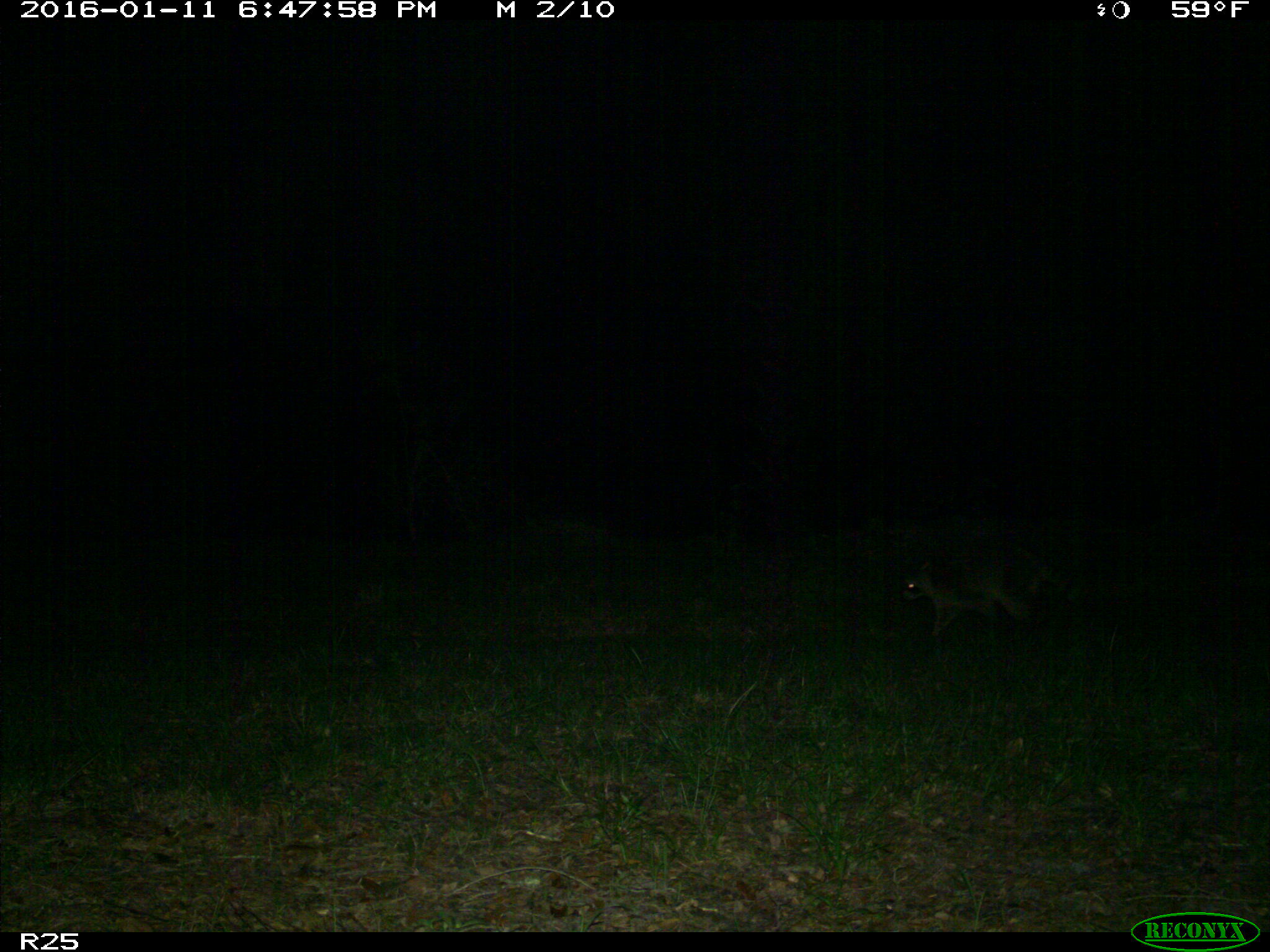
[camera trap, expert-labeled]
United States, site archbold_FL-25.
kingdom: Animalia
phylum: Chordata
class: Mammalia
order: Carnivora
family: Procyonidae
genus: Procyon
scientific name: Procyon lotor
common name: common raccoon